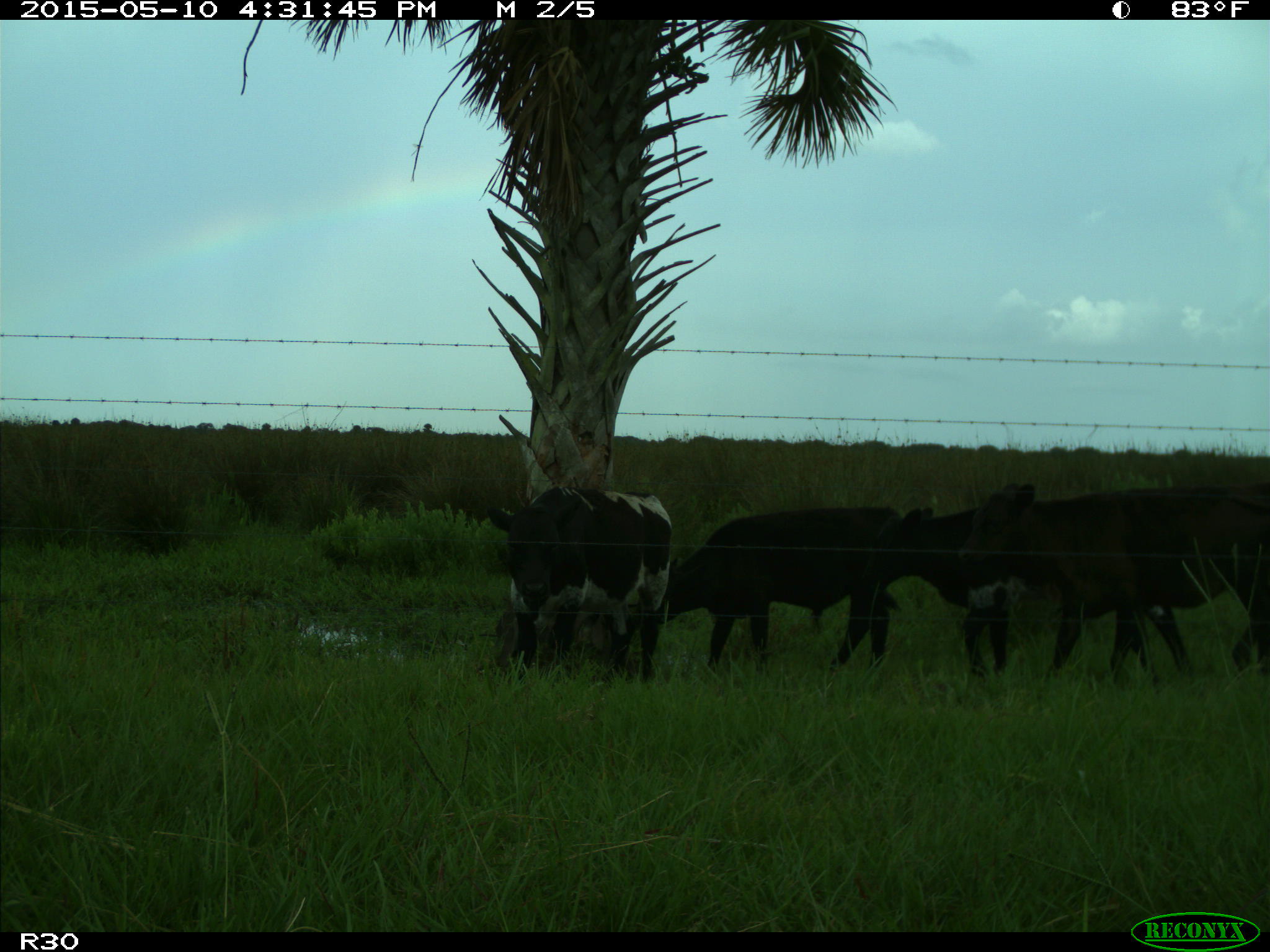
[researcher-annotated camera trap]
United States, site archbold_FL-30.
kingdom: Animalia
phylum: Chordata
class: Mammalia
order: Artiodactyla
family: Bovidae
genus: Bos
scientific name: Bos taurus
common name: domestic cow